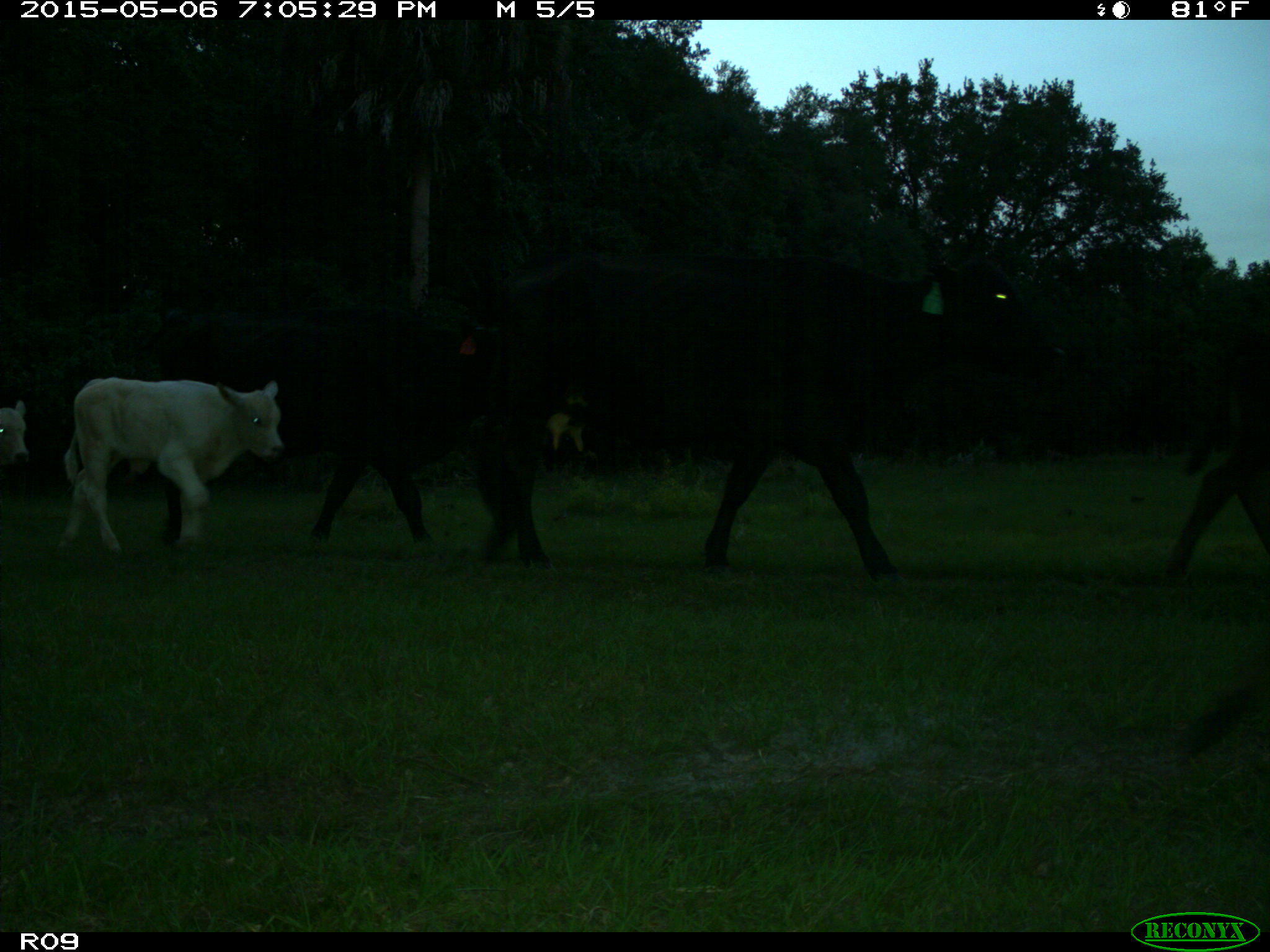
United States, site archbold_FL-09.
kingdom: Animalia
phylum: Chordata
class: Mammalia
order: Artiodactyla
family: Bovidae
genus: Bos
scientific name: Bos taurus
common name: domestic cow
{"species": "Bos taurus (domestic cow)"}